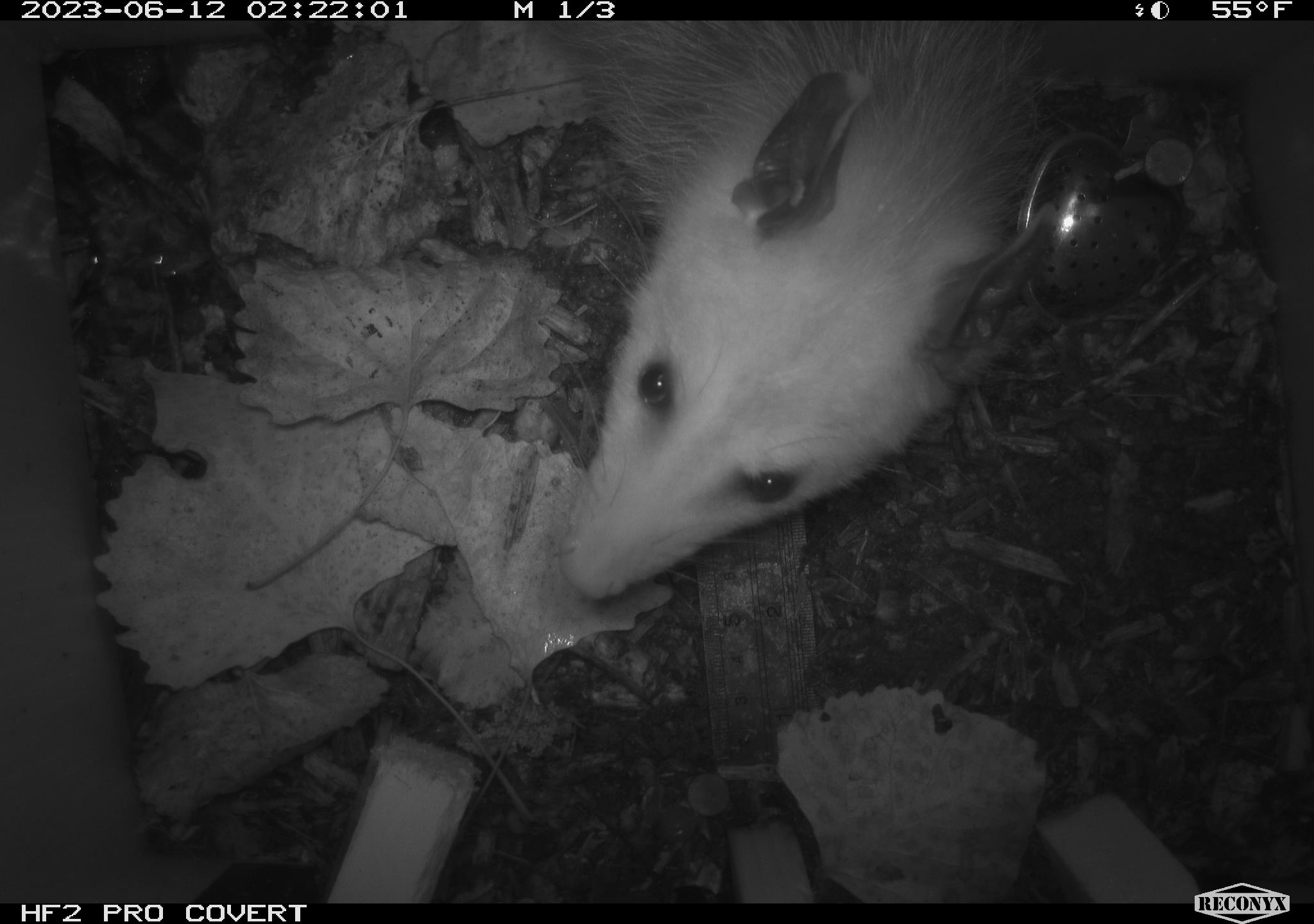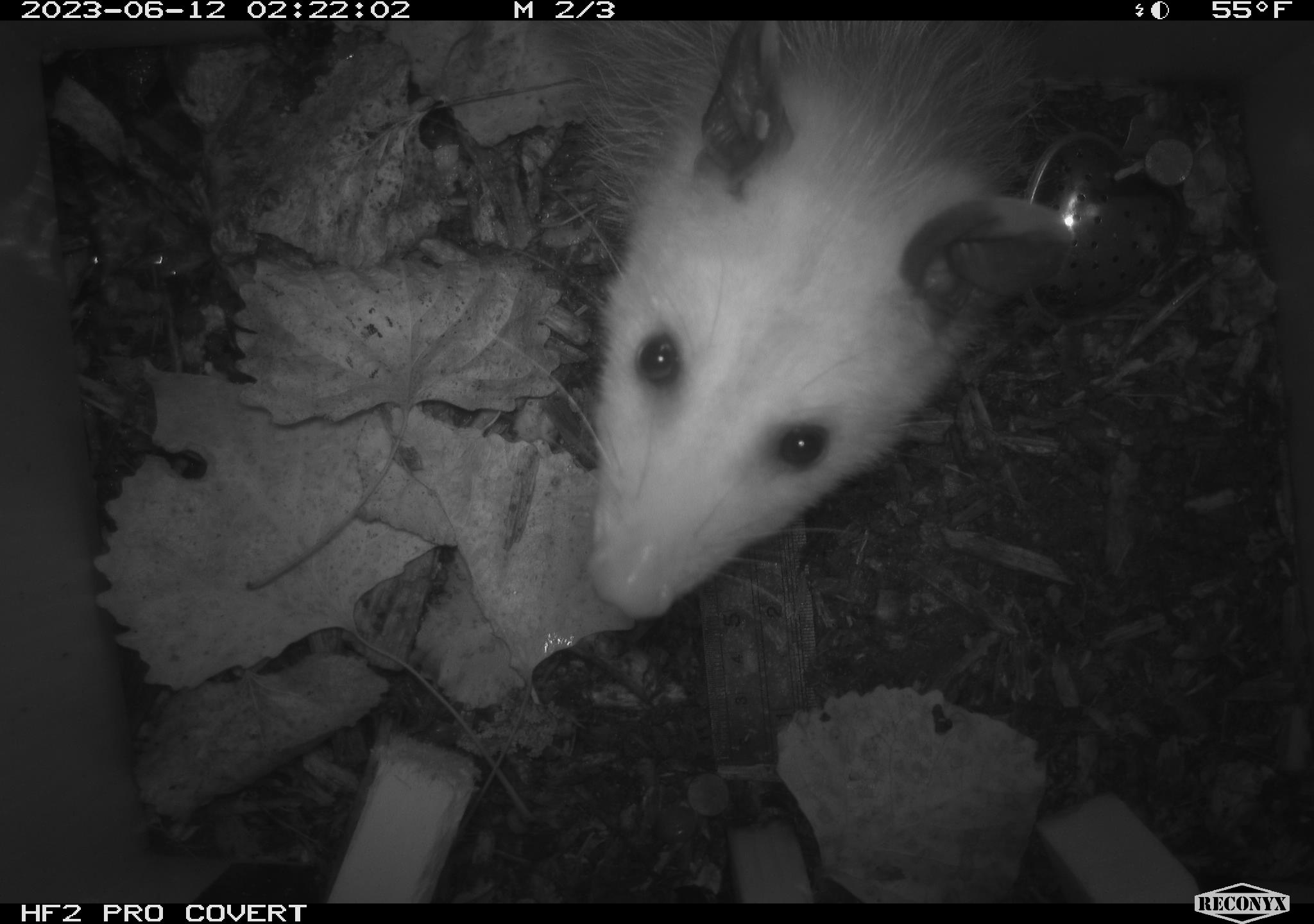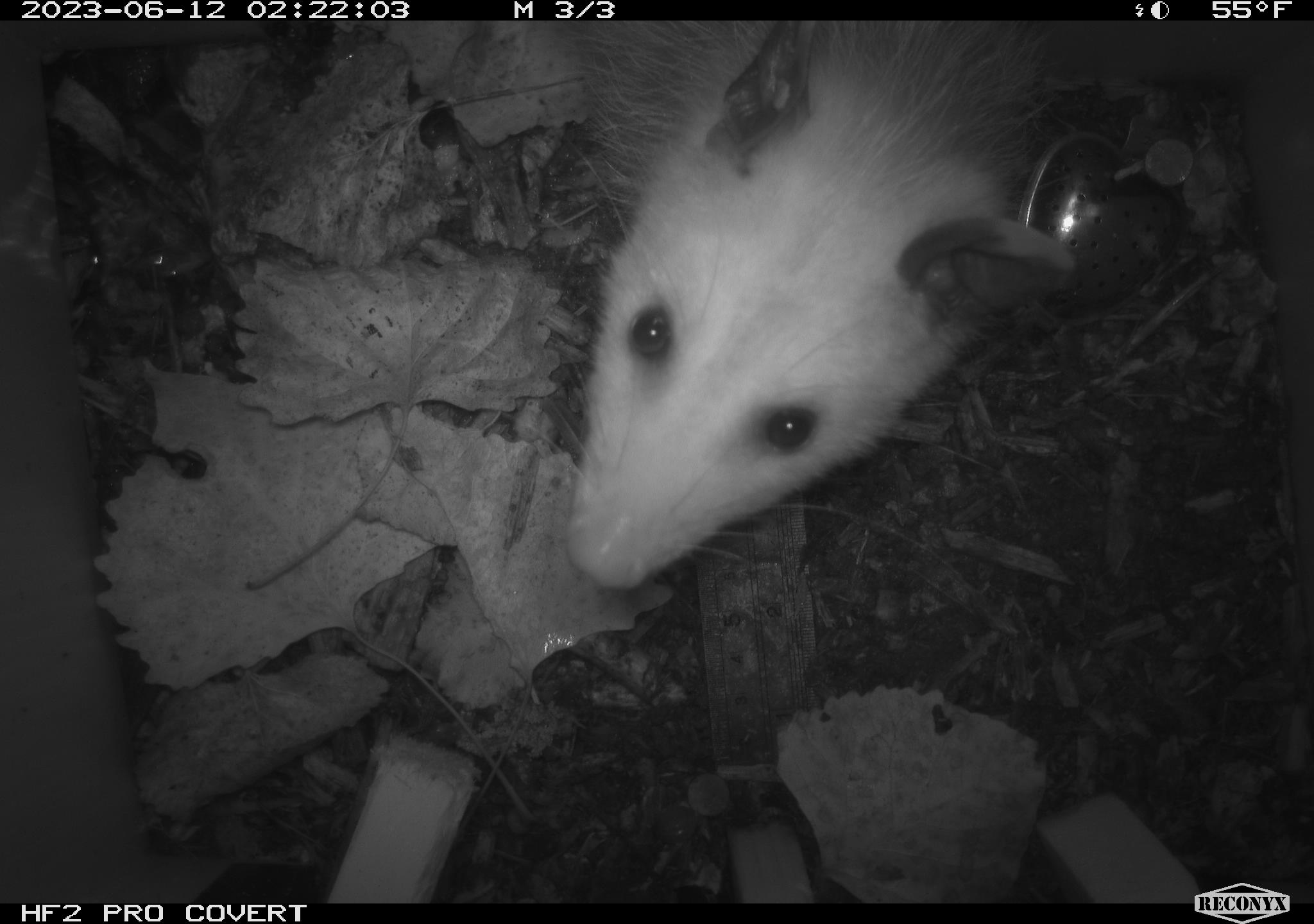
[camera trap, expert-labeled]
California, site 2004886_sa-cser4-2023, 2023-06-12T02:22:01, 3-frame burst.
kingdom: Animalia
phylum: Chordata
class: Mammalia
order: Didelphimorphia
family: Didelphidae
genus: Didelphis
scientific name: Didelphis virginiana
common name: virginia opossum